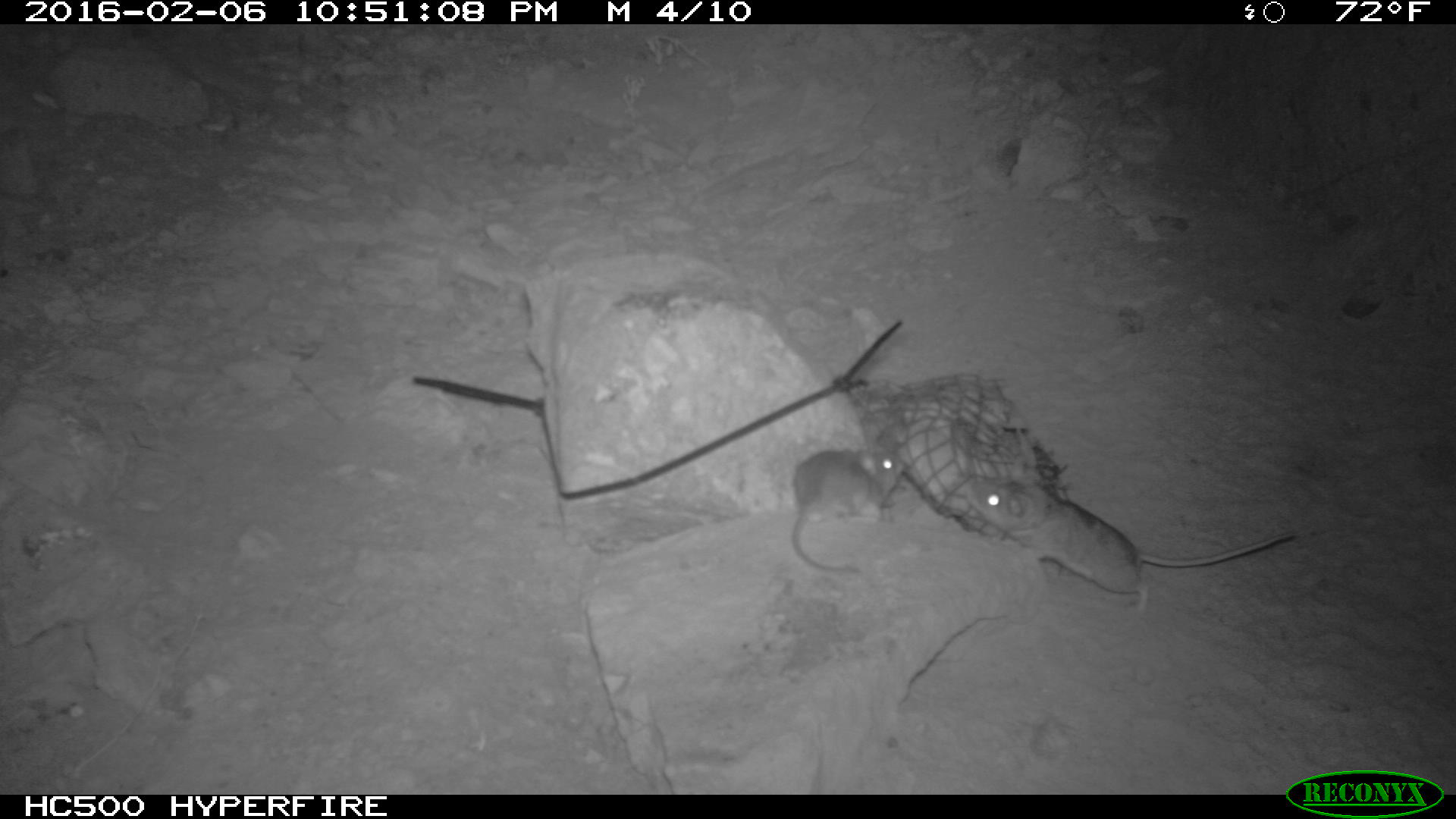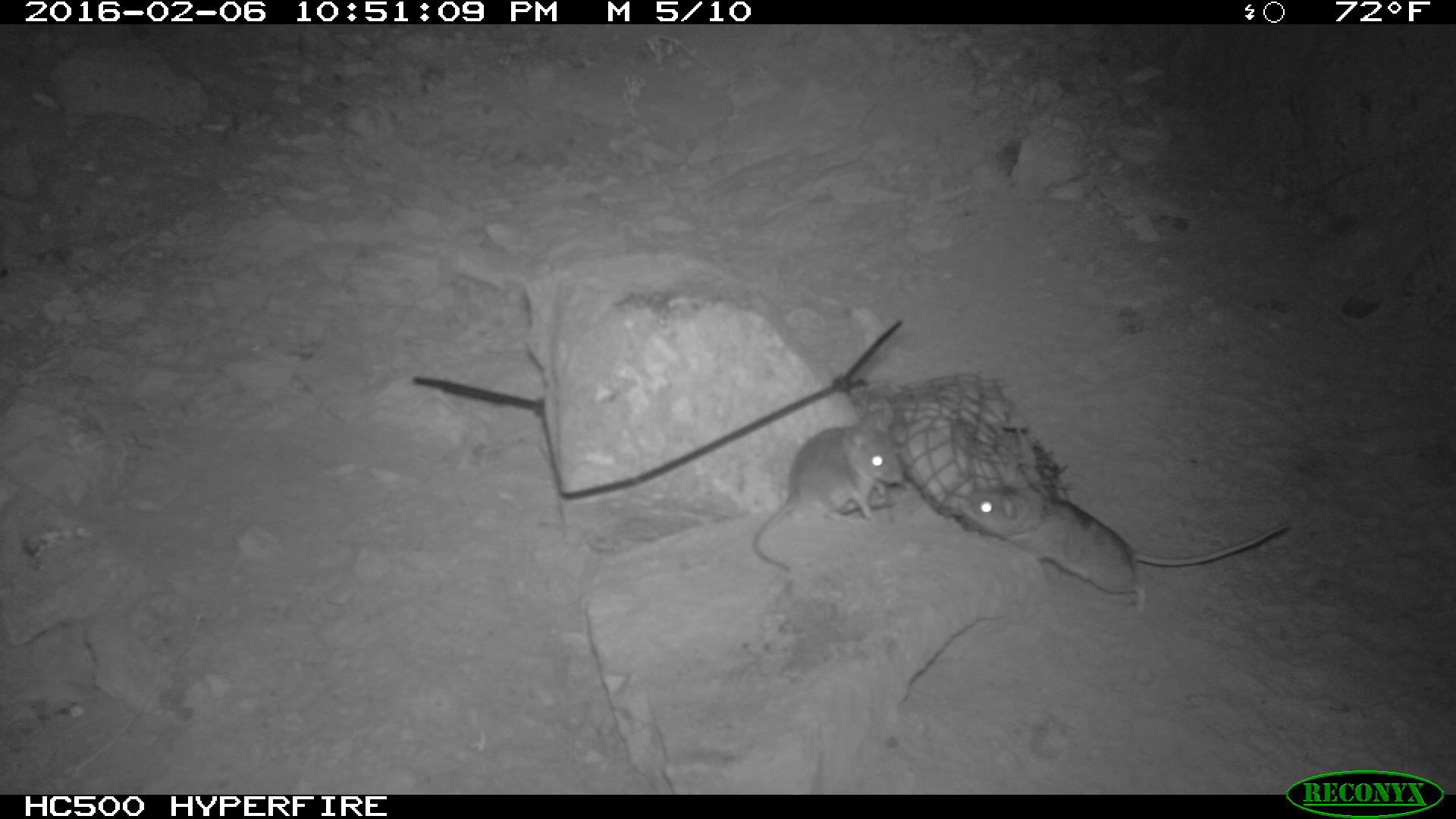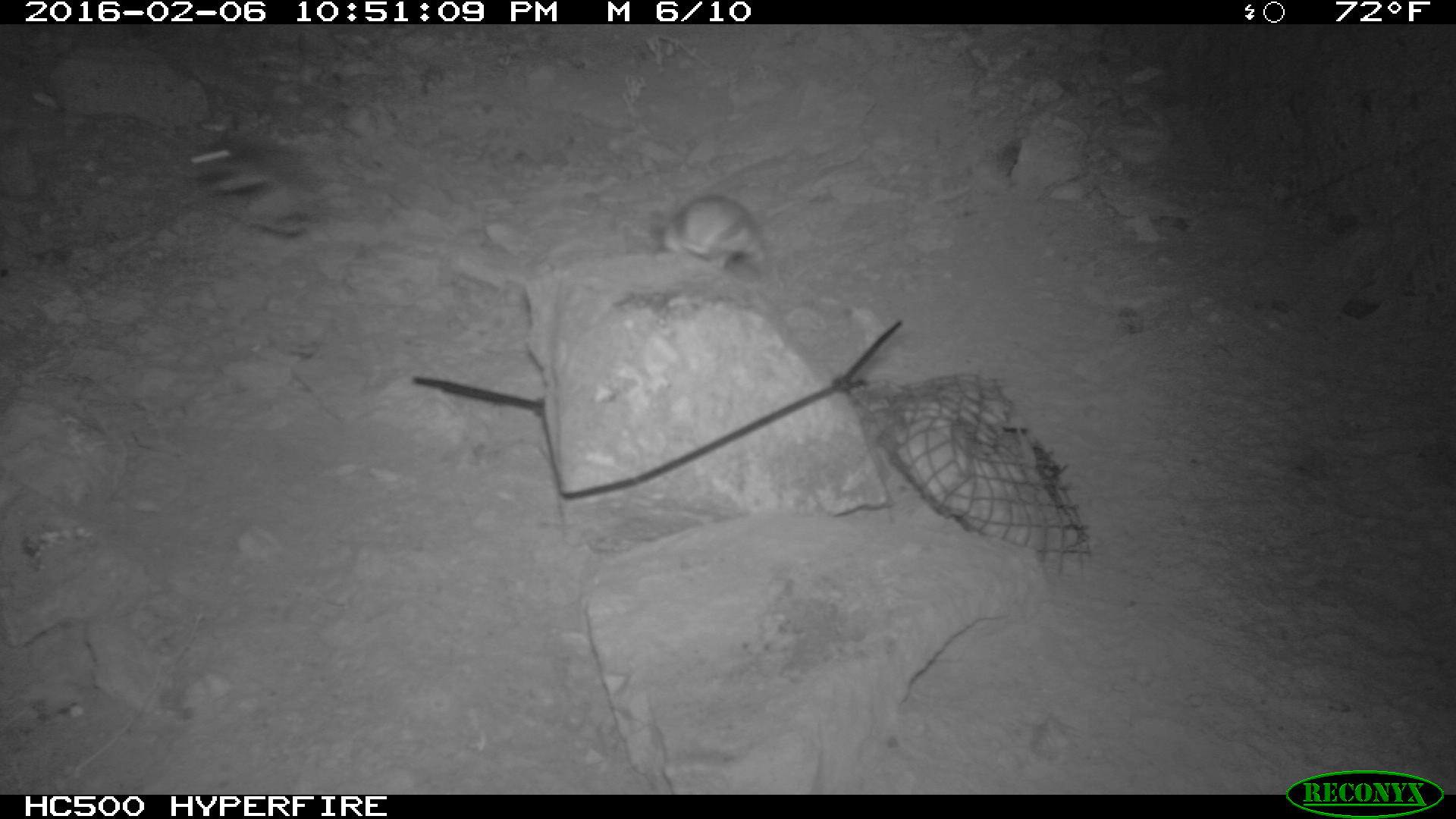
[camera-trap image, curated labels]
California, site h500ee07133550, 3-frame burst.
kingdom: Animalia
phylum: Chordata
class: Mammalia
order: Rodentia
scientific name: Rodentia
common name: rodent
Rodent (Rodentia).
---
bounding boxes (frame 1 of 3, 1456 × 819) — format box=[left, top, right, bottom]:
rodent: box=[956, 477, 1301, 612]; box=[783, 448, 908, 574]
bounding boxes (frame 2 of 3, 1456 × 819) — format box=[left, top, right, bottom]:
rodent: box=[963, 489, 1292, 612]; box=[753, 407, 903, 570]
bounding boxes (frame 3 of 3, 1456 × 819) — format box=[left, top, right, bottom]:
rodent: box=[184, 133, 328, 235]; box=[660, 193, 767, 267]